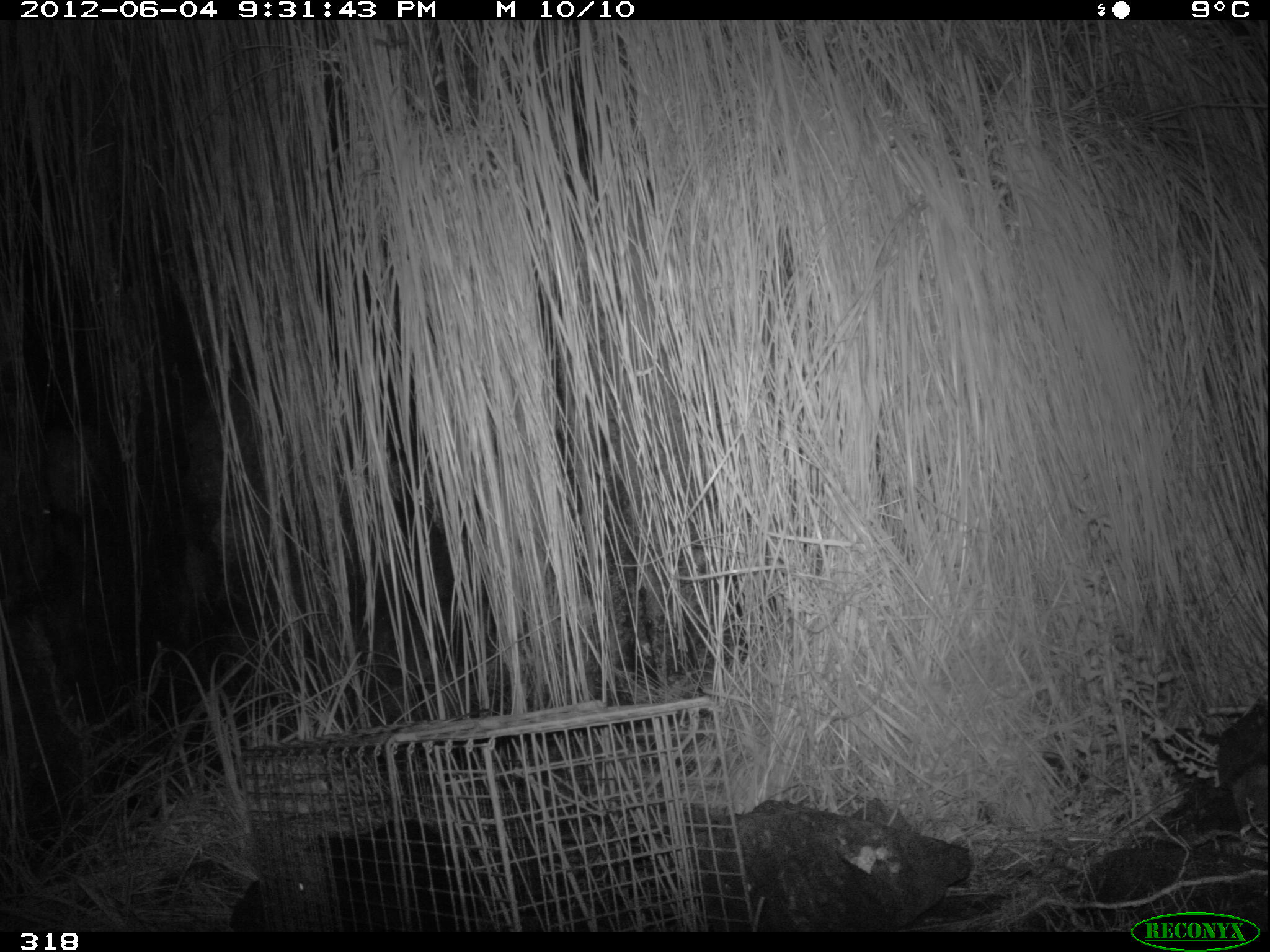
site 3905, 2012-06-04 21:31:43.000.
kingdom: Animalia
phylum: Chordata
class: Mammalia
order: Didelphimorphia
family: Didelphidae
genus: Didelphis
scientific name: Didelphis pernigra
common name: andean white-eared opossum